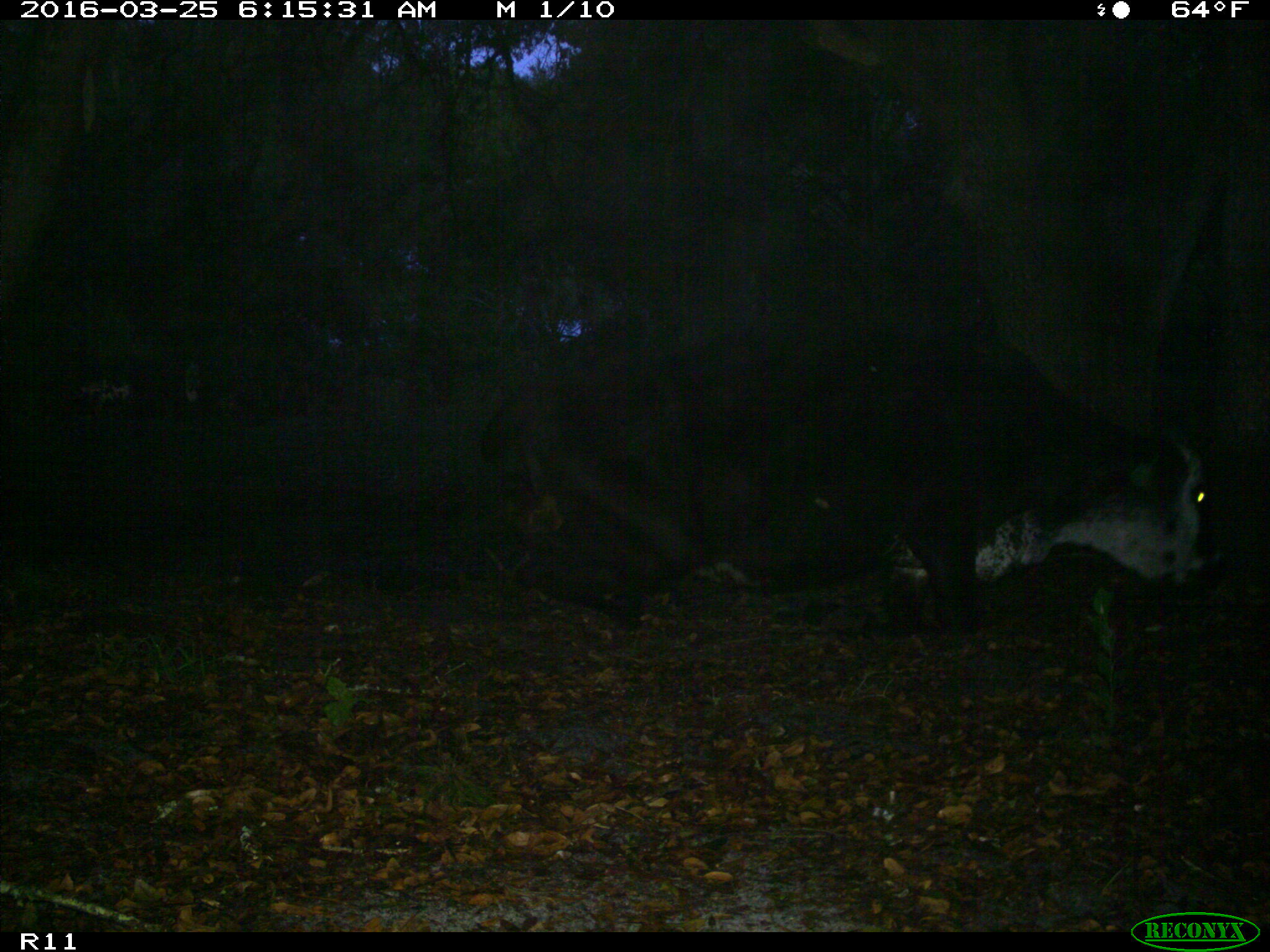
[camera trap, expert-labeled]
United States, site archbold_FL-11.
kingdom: Animalia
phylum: Chordata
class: Mammalia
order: Artiodactyla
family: Bovidae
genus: Bos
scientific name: Bos taurus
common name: domestic cow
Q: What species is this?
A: Bos taurus (domestic cow).